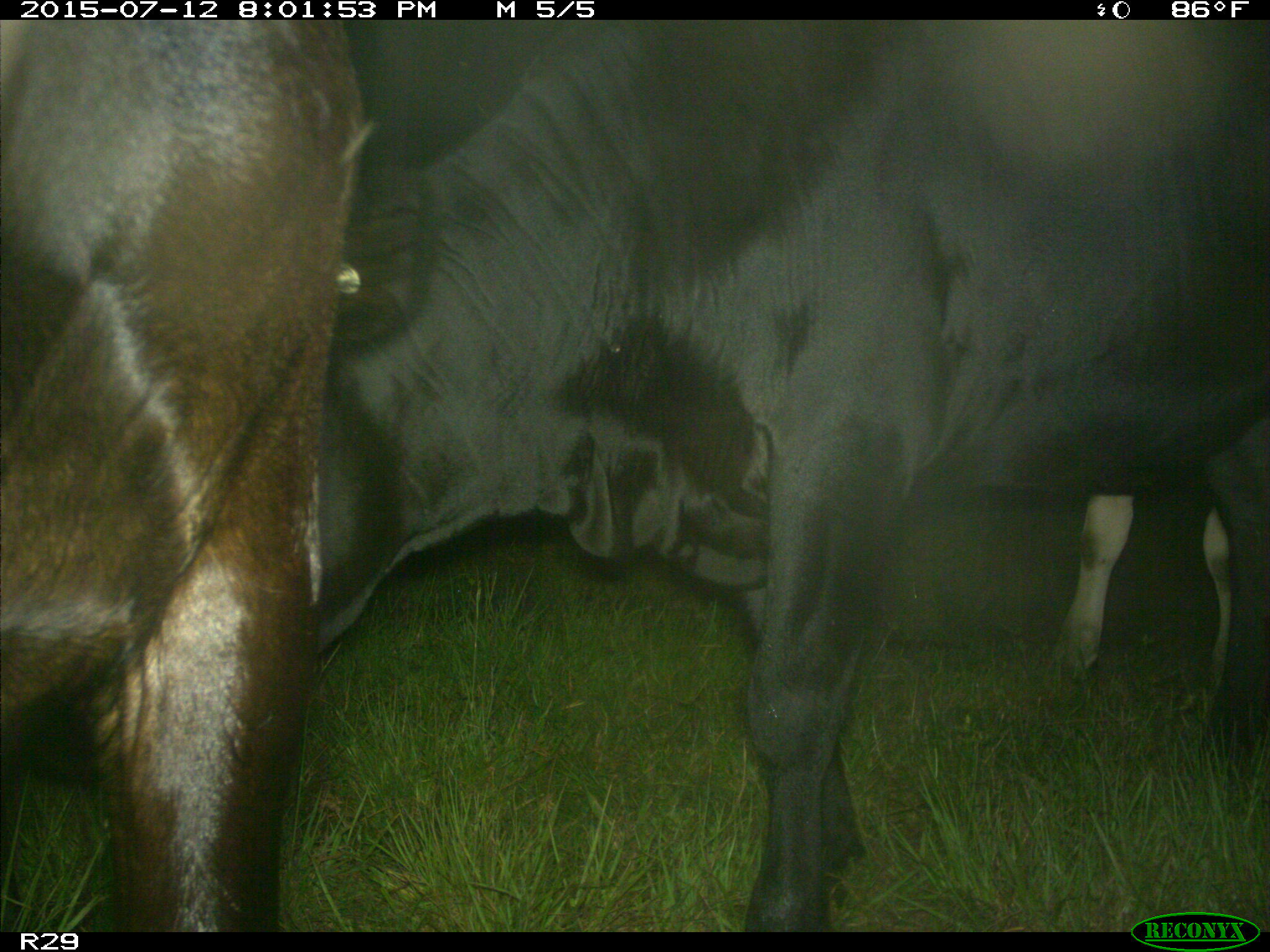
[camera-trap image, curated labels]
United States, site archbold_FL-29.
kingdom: Animalia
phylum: Chordata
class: Mammalia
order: Artiodactyla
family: Bovidae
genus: Bos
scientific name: Bos taurus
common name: domestic cow